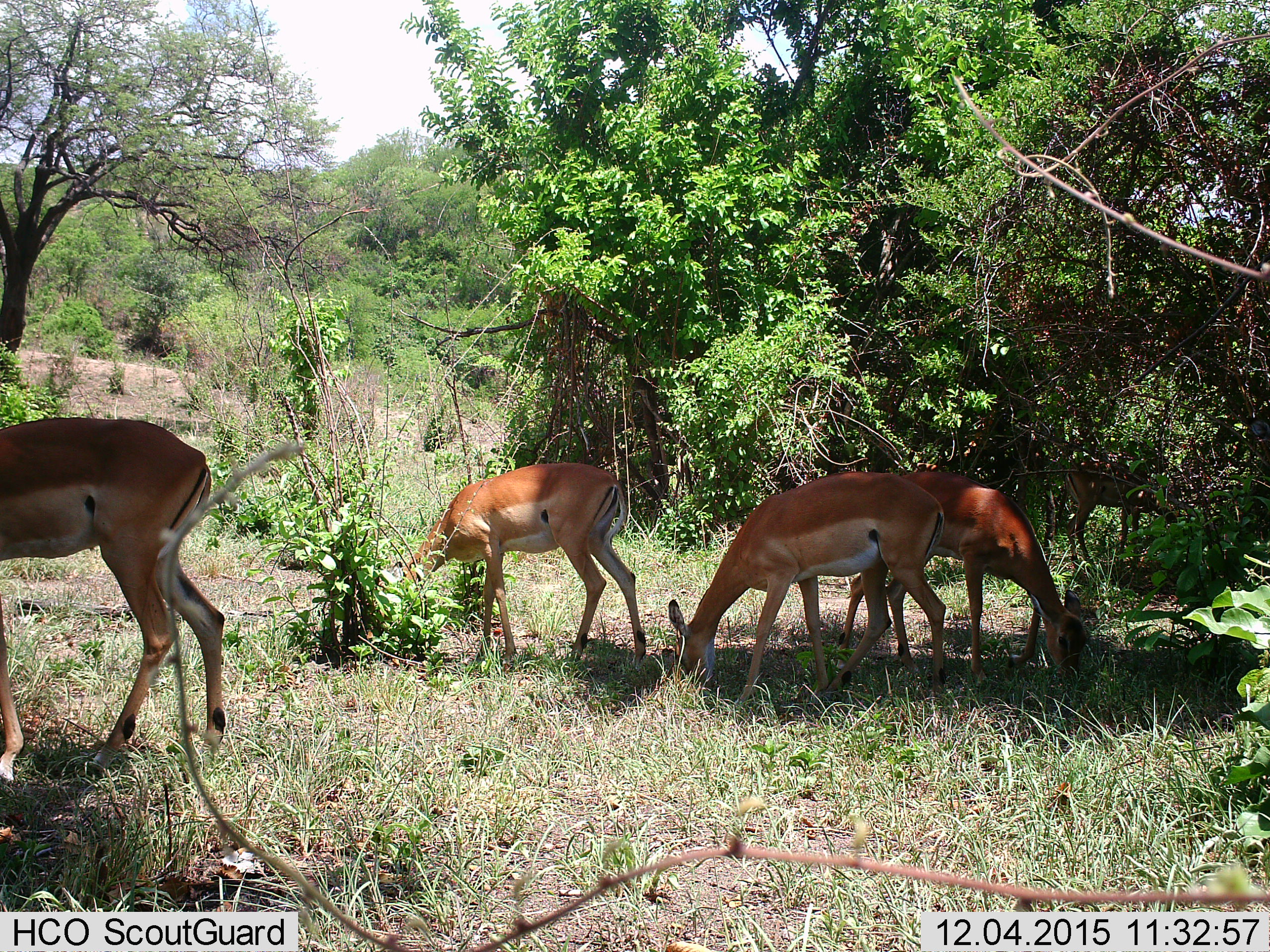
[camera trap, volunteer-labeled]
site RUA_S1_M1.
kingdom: Animalia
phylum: Chordata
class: Mammalia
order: Artiodactyla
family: Bovidae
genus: Aepyceros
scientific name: Aepyceros melampus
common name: impala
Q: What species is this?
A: Impala (Aepyceros melampus).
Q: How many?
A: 5.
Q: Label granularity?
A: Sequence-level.